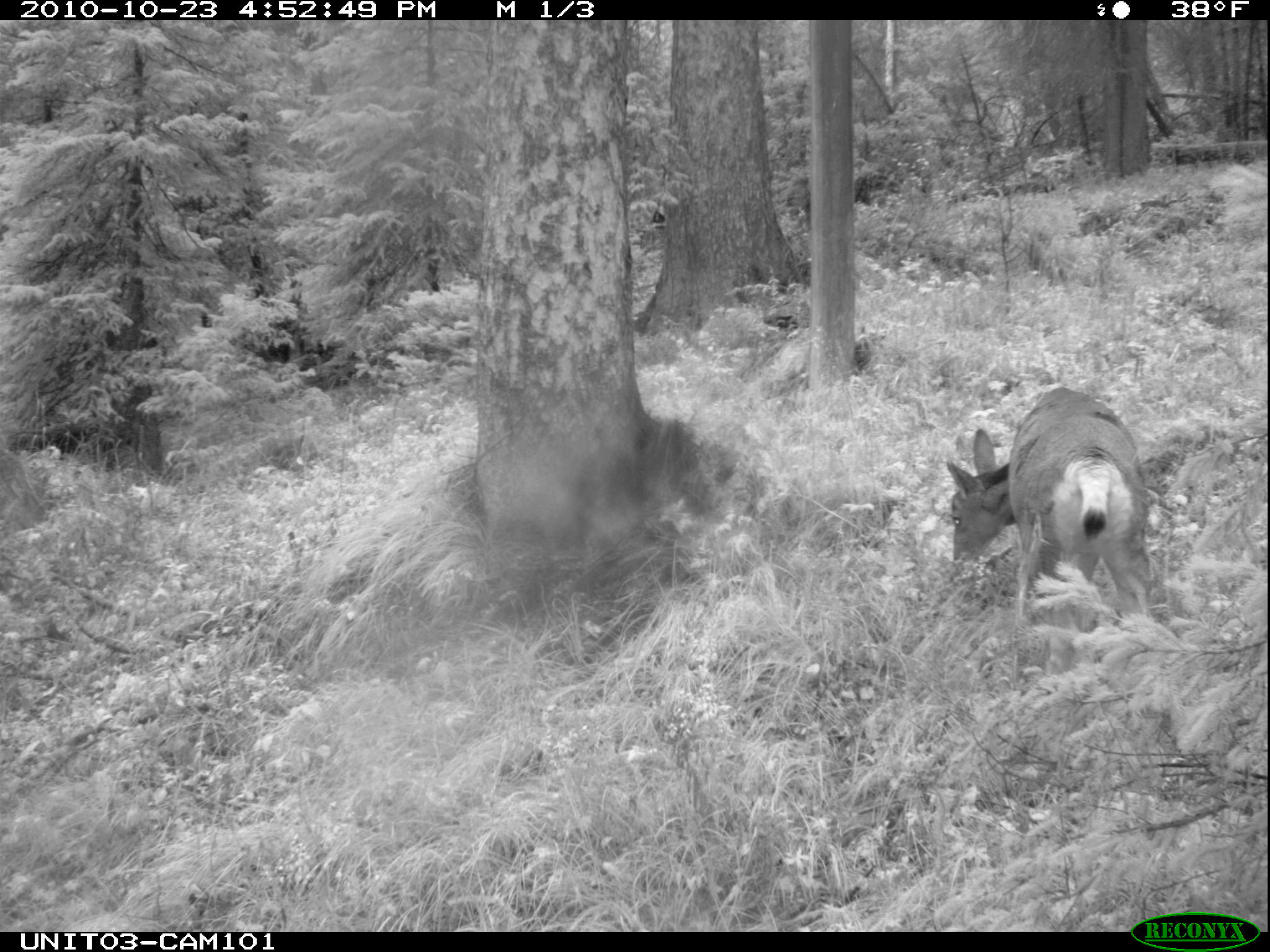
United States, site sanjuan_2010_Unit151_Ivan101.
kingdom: Animalia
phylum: Chordata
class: Mammalia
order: Artiodactyla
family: Cervidae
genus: Odocoileus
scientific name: Odocoileus hemionus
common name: mule deer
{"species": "Odocoileus hemionus (mule deer)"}